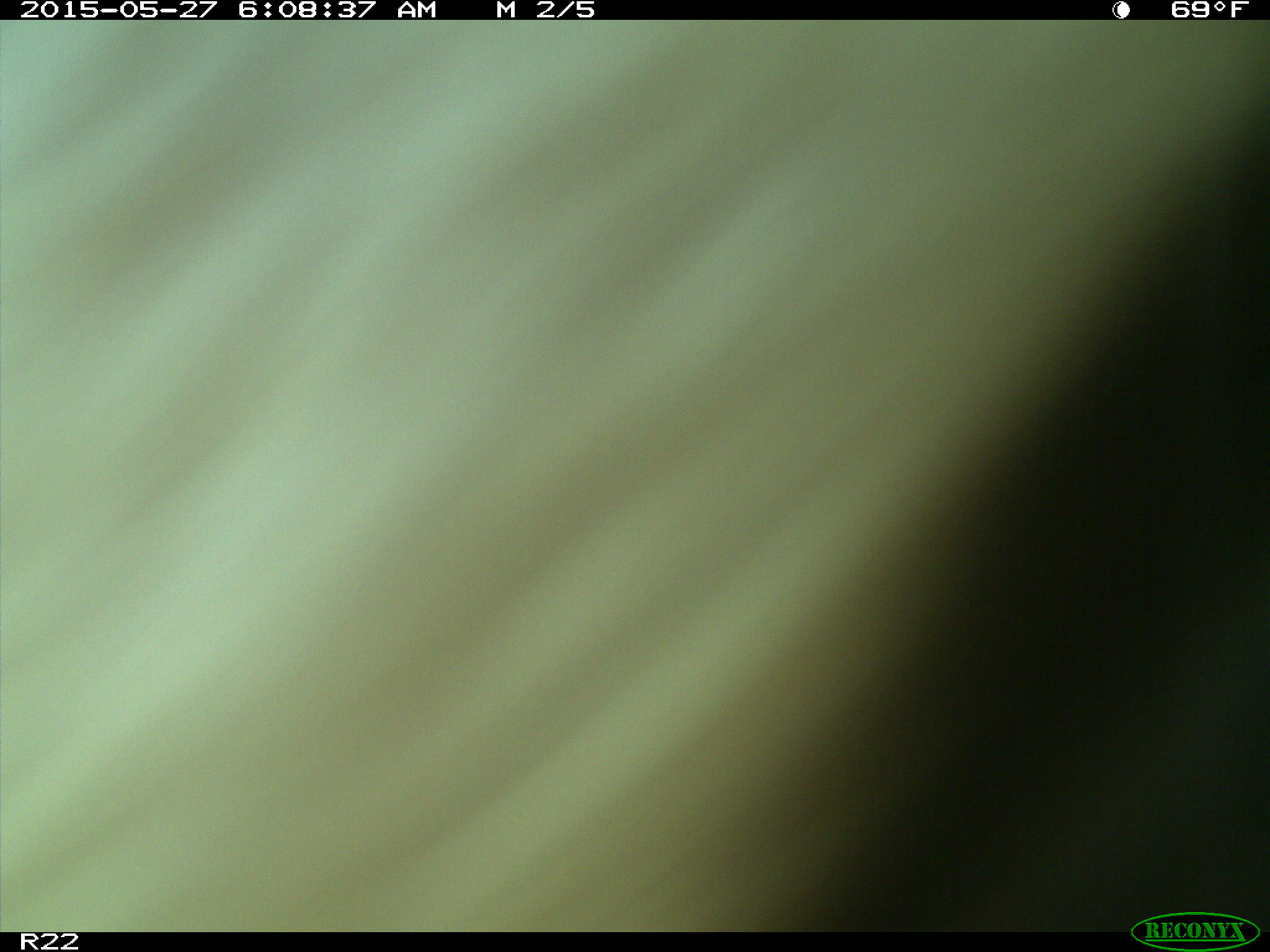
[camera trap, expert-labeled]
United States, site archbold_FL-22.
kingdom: Animalia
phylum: Chordata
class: Mammalia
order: Artiodactyla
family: Bovidae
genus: Bos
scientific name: Bos taurus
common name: domestic cow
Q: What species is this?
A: Bos taurus (domestic cow).